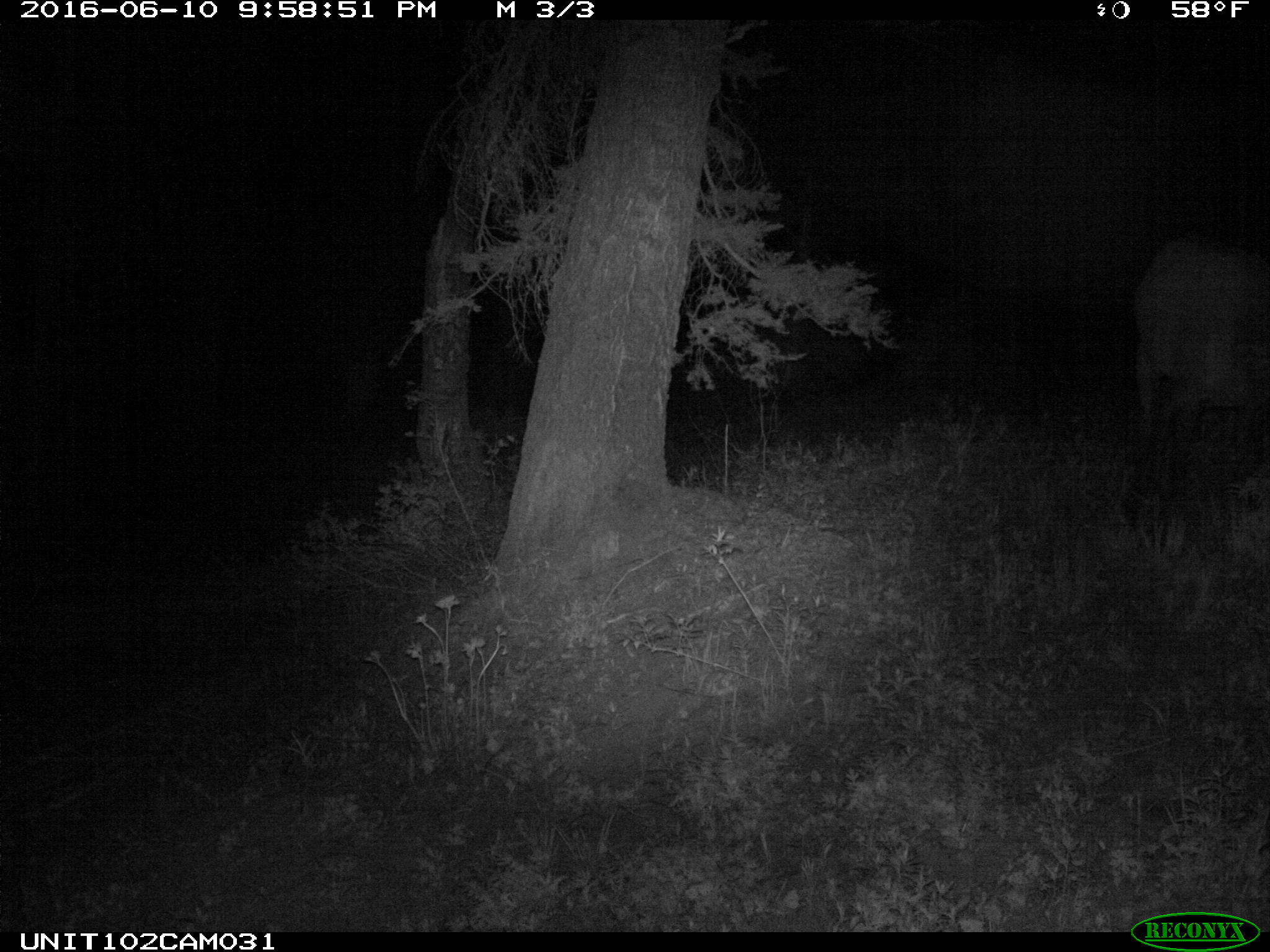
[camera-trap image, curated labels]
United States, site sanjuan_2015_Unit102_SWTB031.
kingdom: Animalia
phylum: Chordata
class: Mammalia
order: Artiodactyla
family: Cervidae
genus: Cervus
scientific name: Cervus elaphus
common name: red deer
Cervus elaphus (red deer).